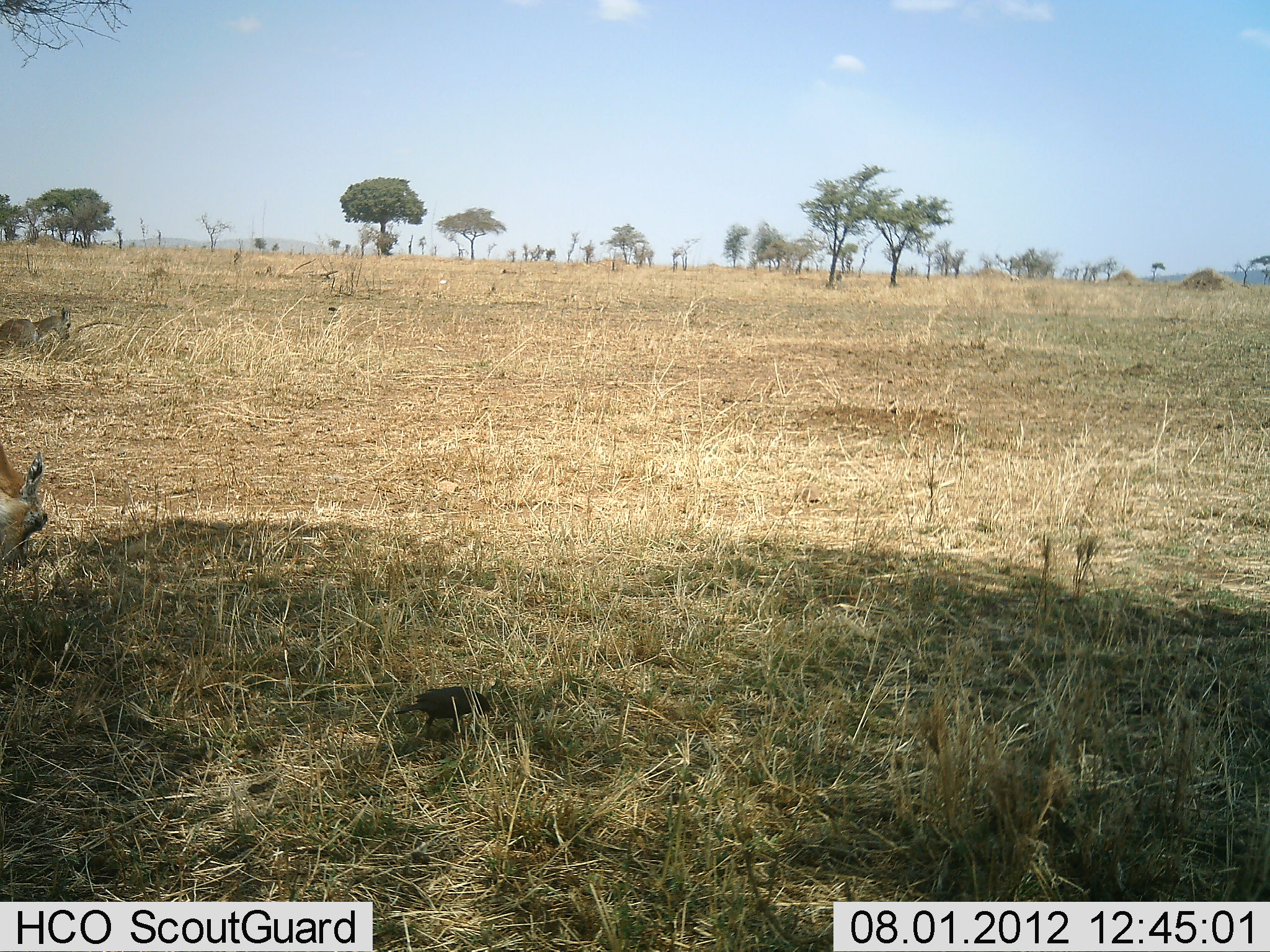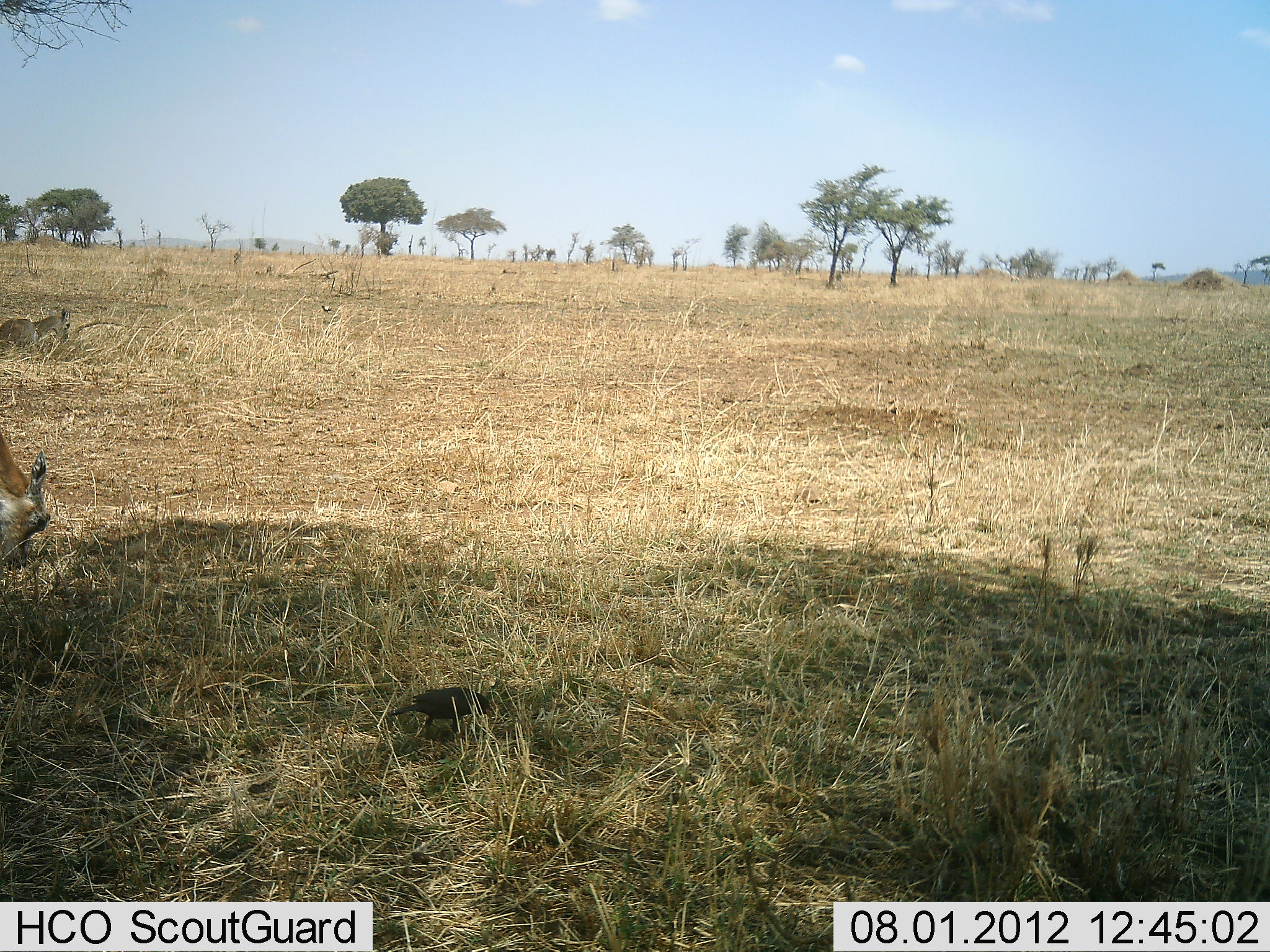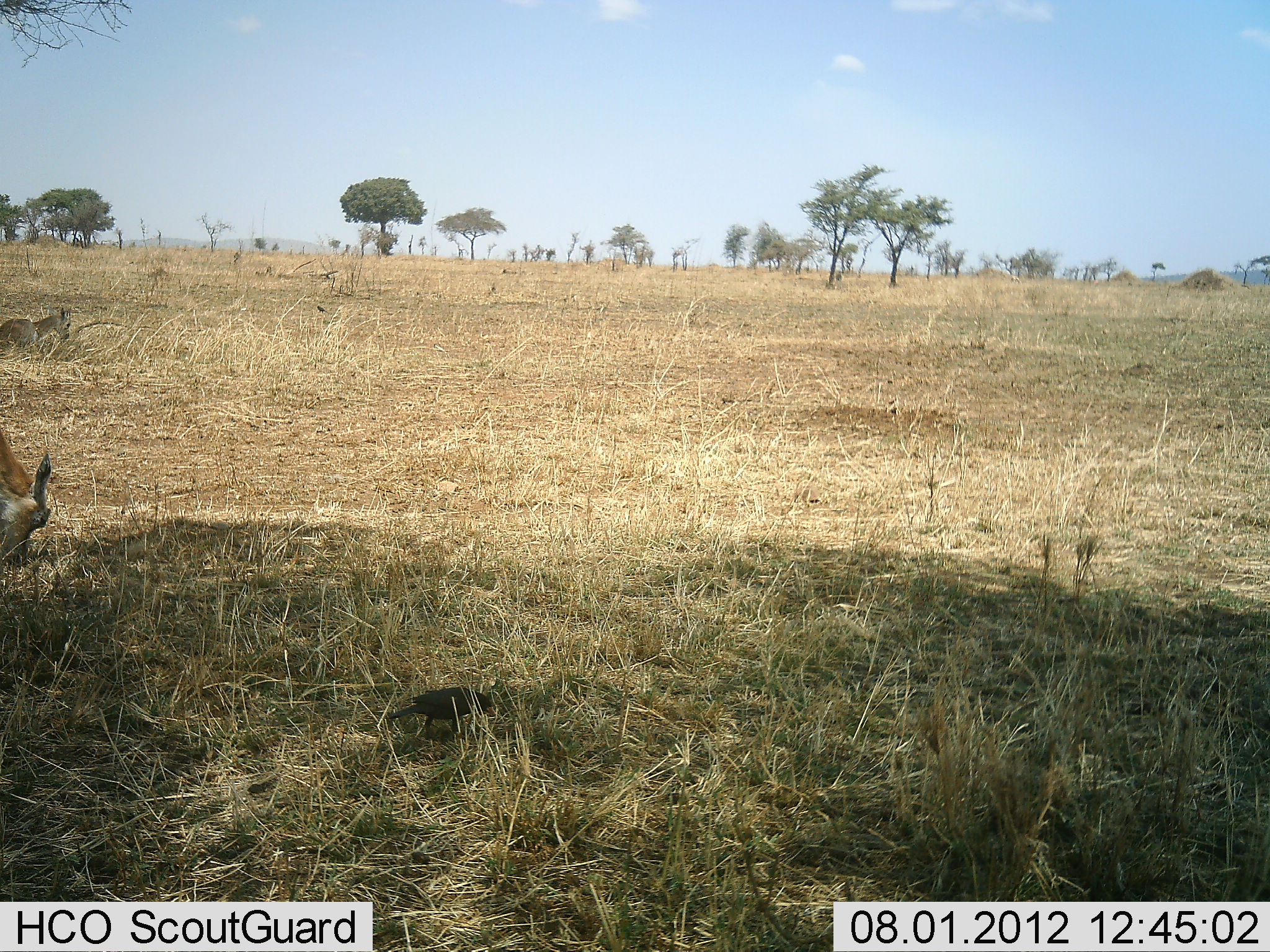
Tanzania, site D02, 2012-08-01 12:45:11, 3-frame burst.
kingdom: Animalia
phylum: Chordata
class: Mammalia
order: Artiodactyla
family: Bovidae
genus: Nanger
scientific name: Nanger granti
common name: grant's gazelle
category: gazellegrants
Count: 2.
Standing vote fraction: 0%.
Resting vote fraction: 43%.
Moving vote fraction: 0%.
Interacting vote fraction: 0%.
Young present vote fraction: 29%.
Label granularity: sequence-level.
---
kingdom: Animalia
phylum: Chordata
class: Aves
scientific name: Aves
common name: bird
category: otherbird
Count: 2.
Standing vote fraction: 31%.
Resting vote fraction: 0%.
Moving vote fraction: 25%.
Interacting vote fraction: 0%.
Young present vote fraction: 0%.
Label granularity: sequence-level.